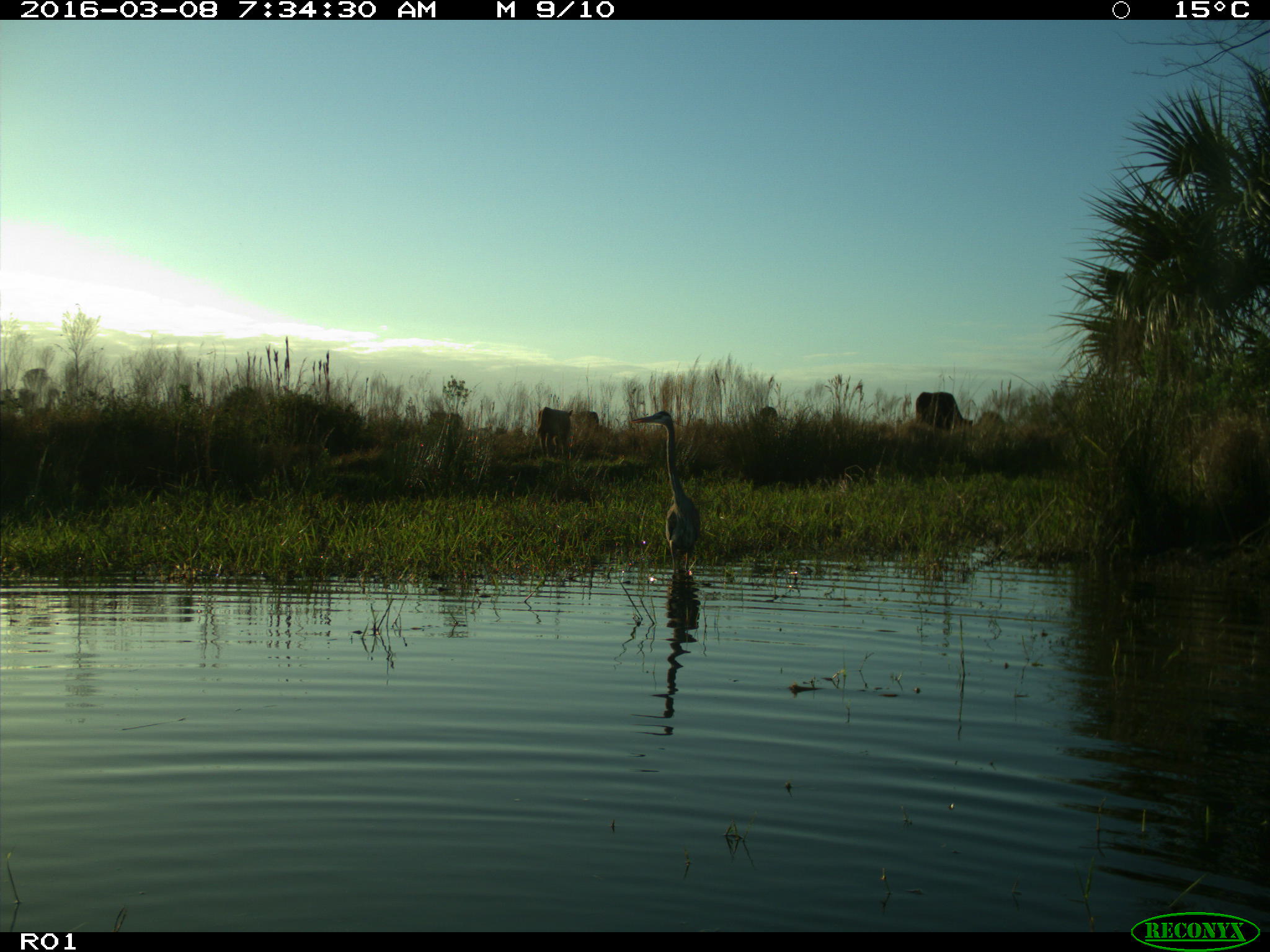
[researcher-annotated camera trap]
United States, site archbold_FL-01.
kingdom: Animalia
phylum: Chordata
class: Mammalia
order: Artiodactyla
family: Bovidae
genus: Bos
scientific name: Bos taurus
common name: domestic cow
Bos taurus (domestic cow).